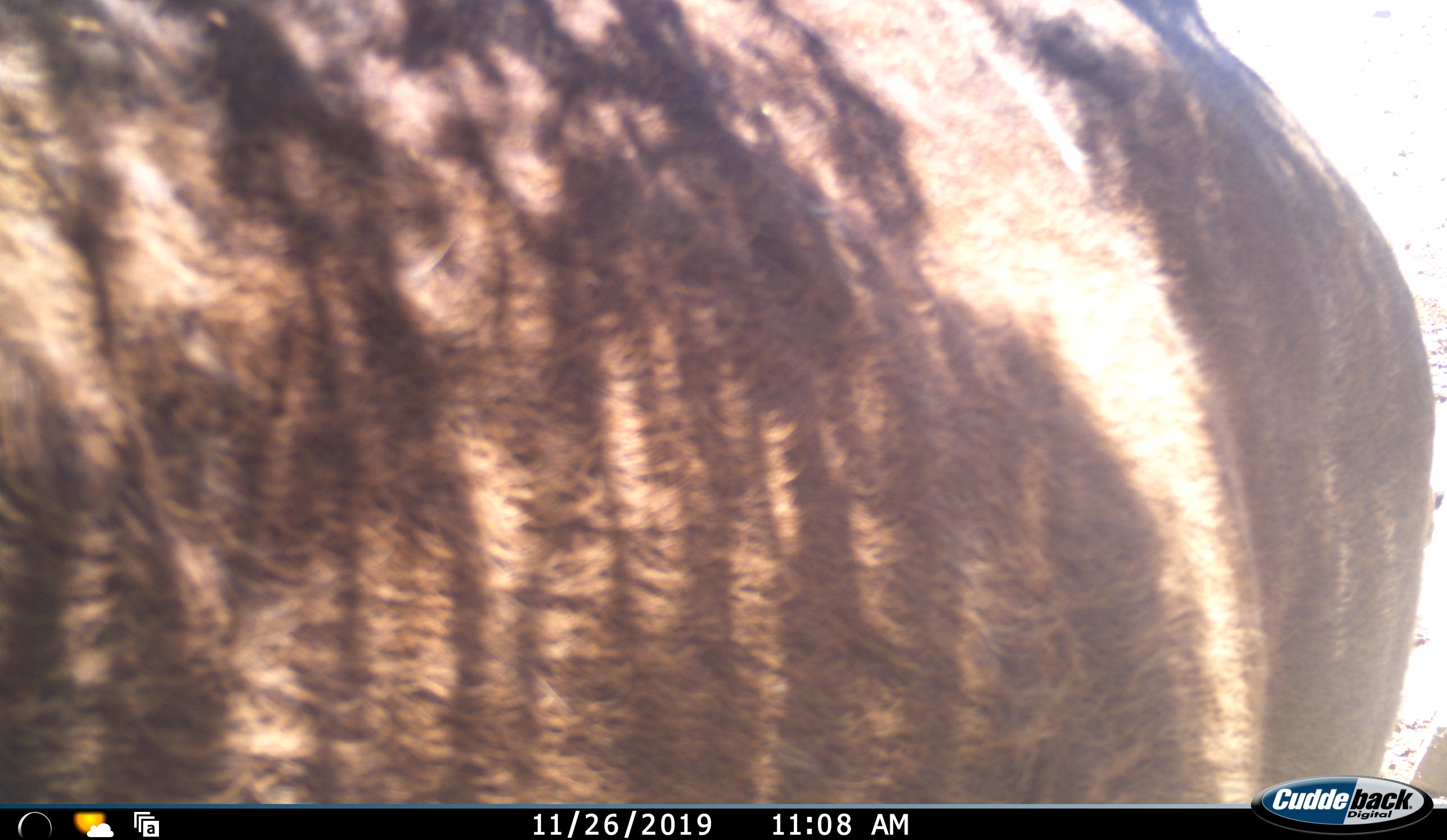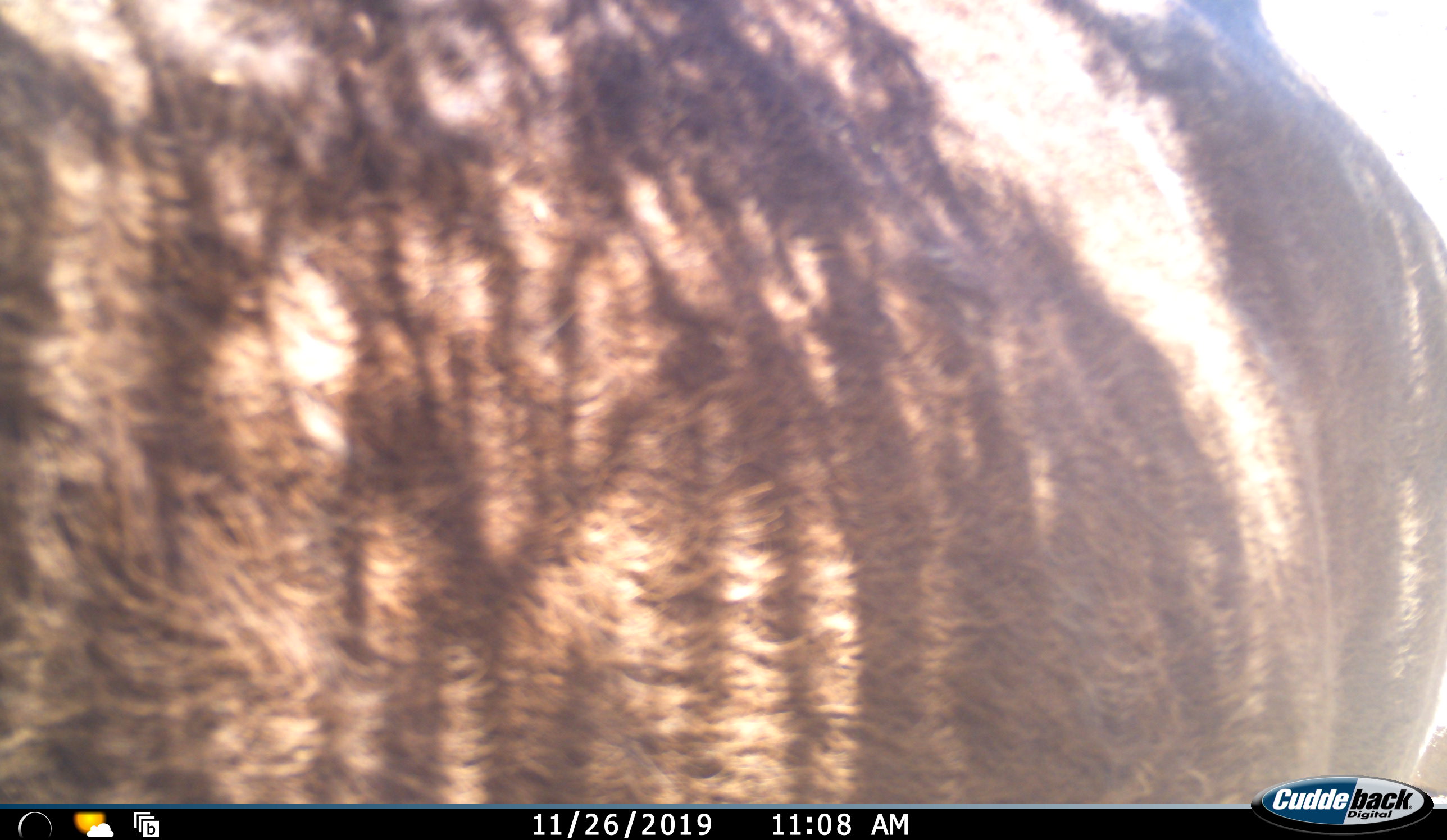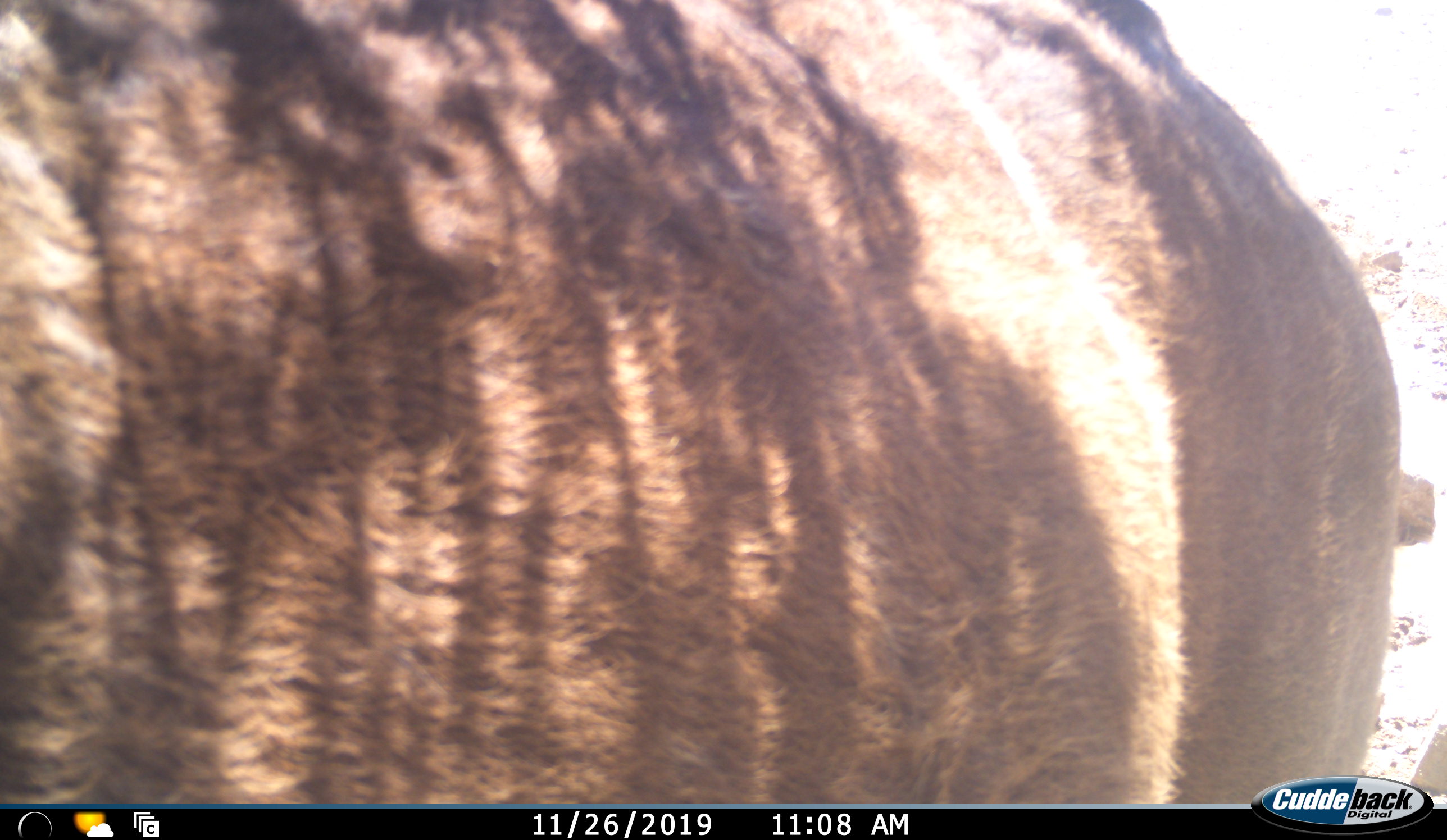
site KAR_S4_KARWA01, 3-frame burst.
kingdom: Animalia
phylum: Chordata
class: Mammalia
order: Artiodactyla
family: Bovidae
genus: Tragelaphus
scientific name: Tragelaphus oryx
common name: eland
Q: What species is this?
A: Eland (Tragelaphus oryx).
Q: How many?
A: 1.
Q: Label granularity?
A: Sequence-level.